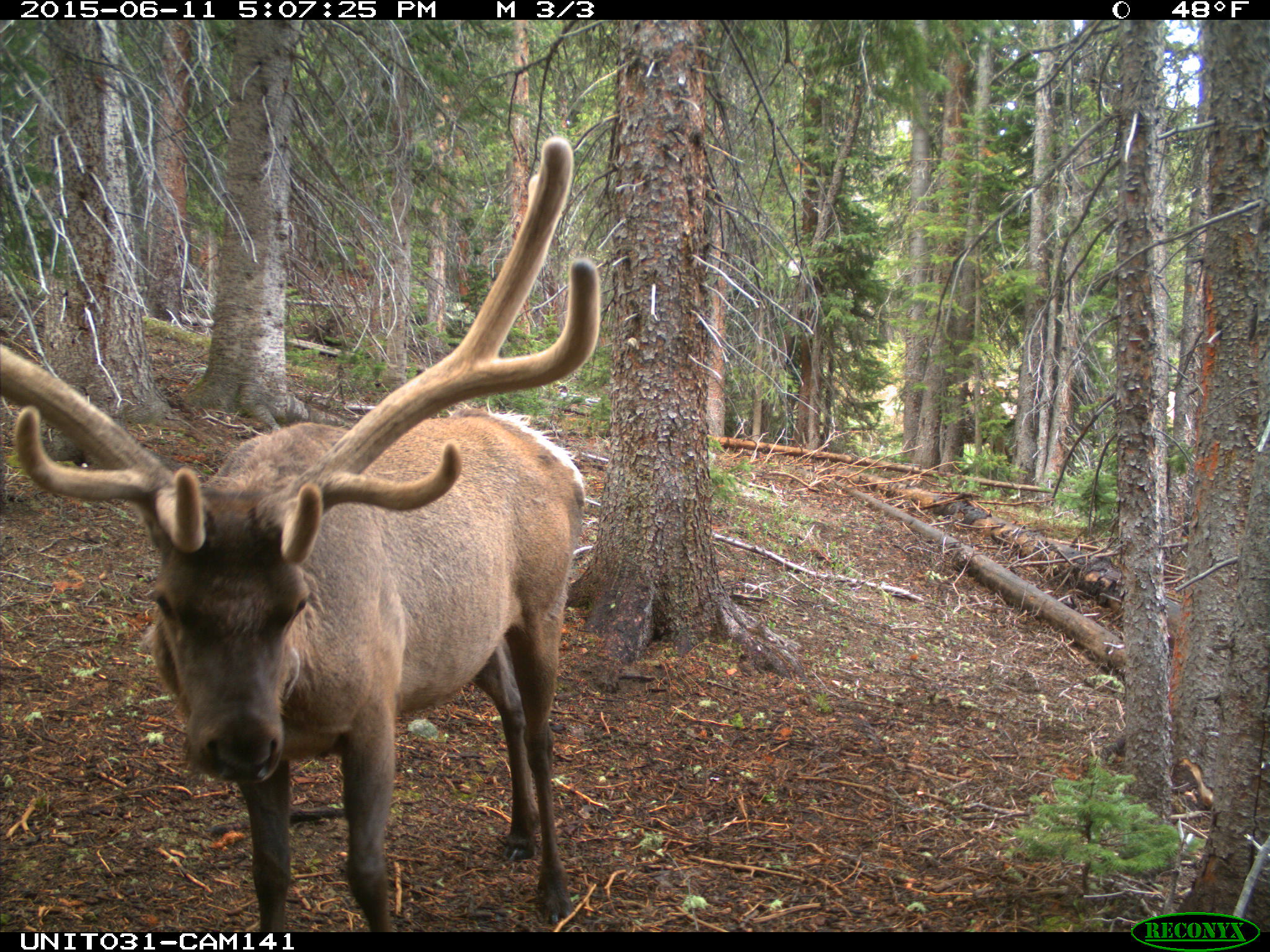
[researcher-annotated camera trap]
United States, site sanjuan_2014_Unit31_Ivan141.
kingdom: Animalia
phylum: Chordata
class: Mammalia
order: Artiodactyla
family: Cervidae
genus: Cervus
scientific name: Cervus elaphus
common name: red deer